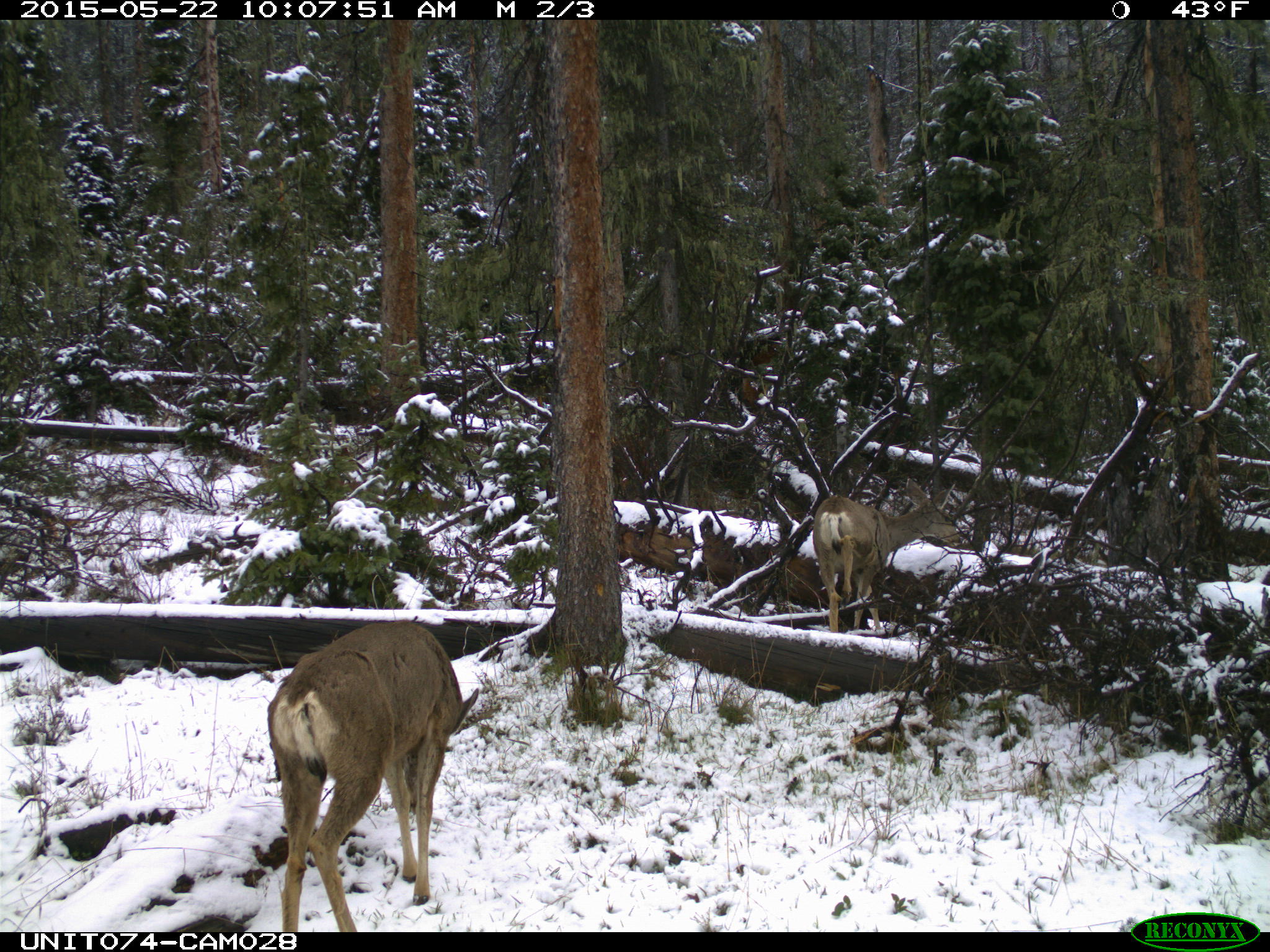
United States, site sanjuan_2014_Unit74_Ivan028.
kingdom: Animalia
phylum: Chordata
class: Mammalia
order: Artiodactyla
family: Cervidae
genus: Odocoileus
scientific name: Odocoileus hemionus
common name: mule deer